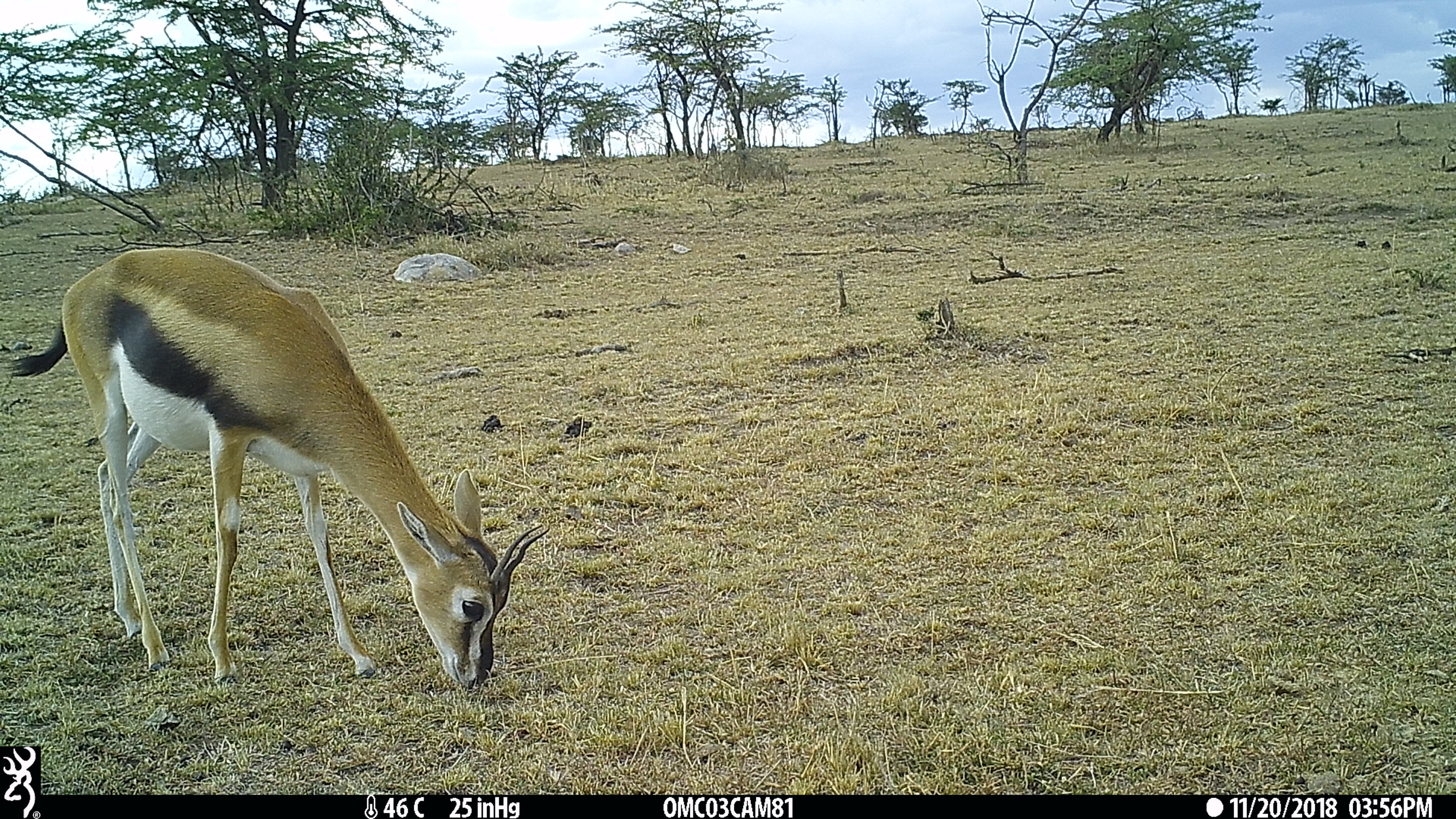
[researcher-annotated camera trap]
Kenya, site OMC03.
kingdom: Animalia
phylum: Chordata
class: Mammalia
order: Artiodactyla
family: Bovidae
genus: Eudorcas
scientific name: Eudorcas thomsonii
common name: thomon's gazelle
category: gazelle thomsons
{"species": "gazelle thomsons (thomon's gazelle) (Eudorcas thomsonii)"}